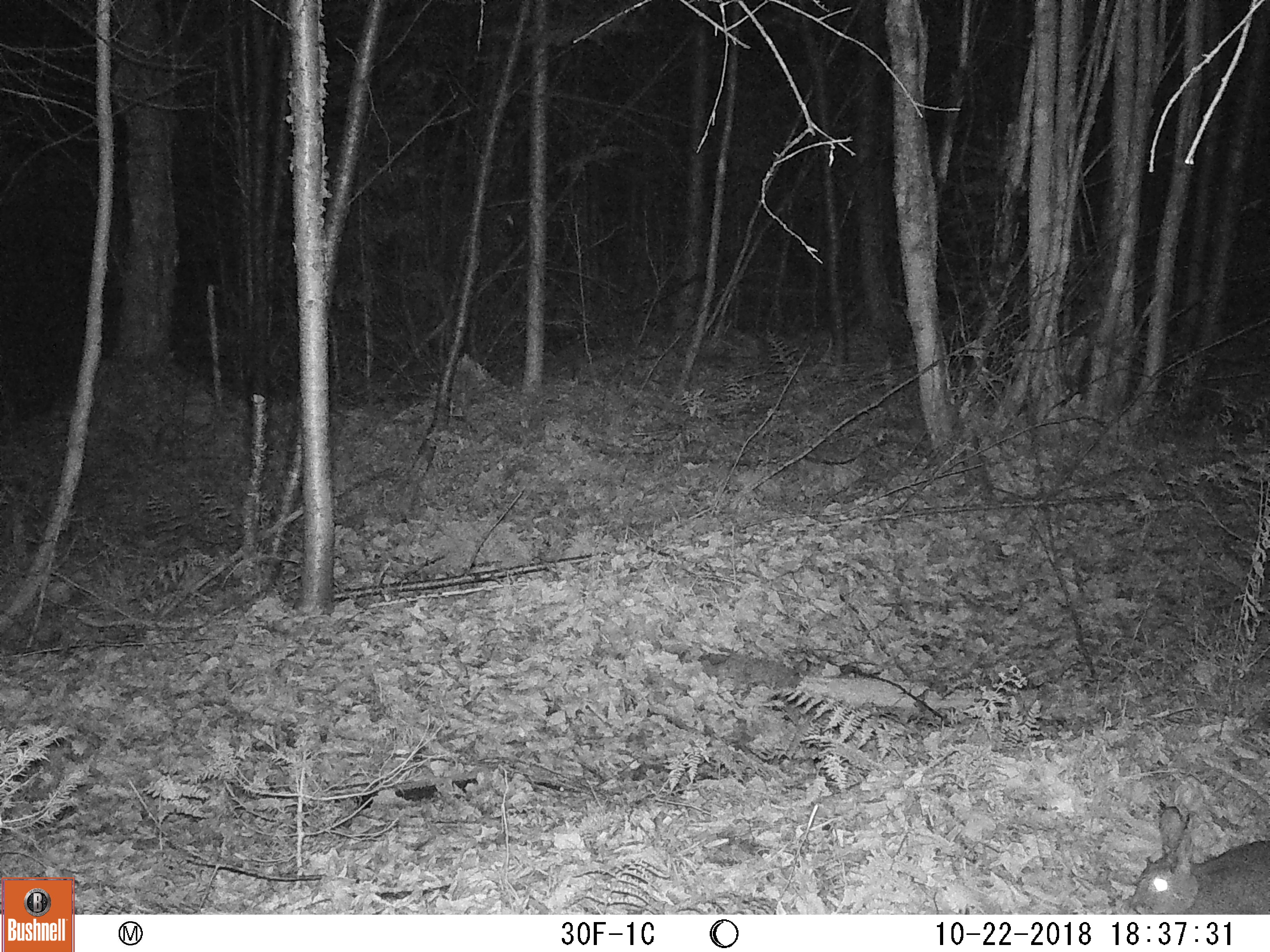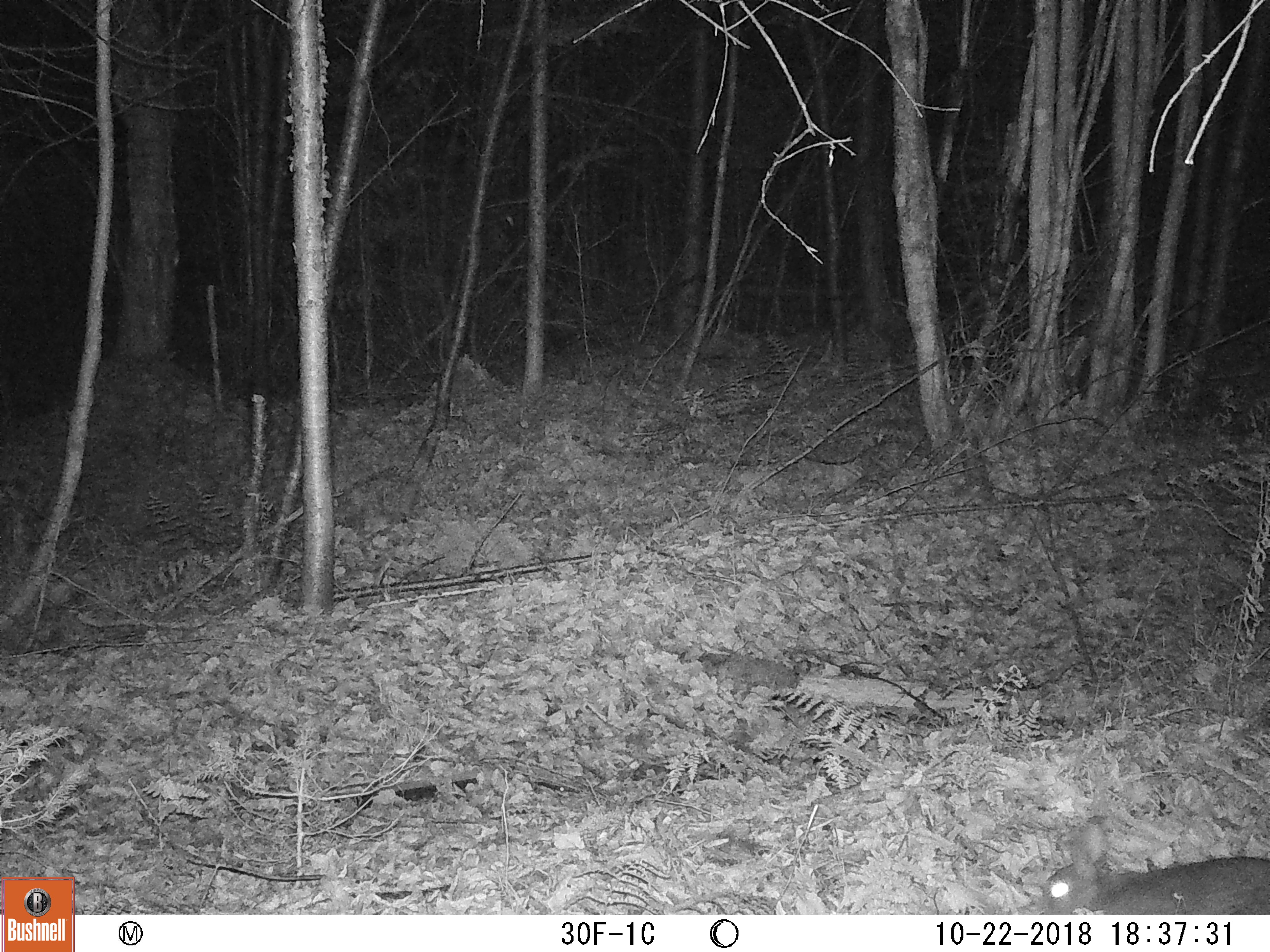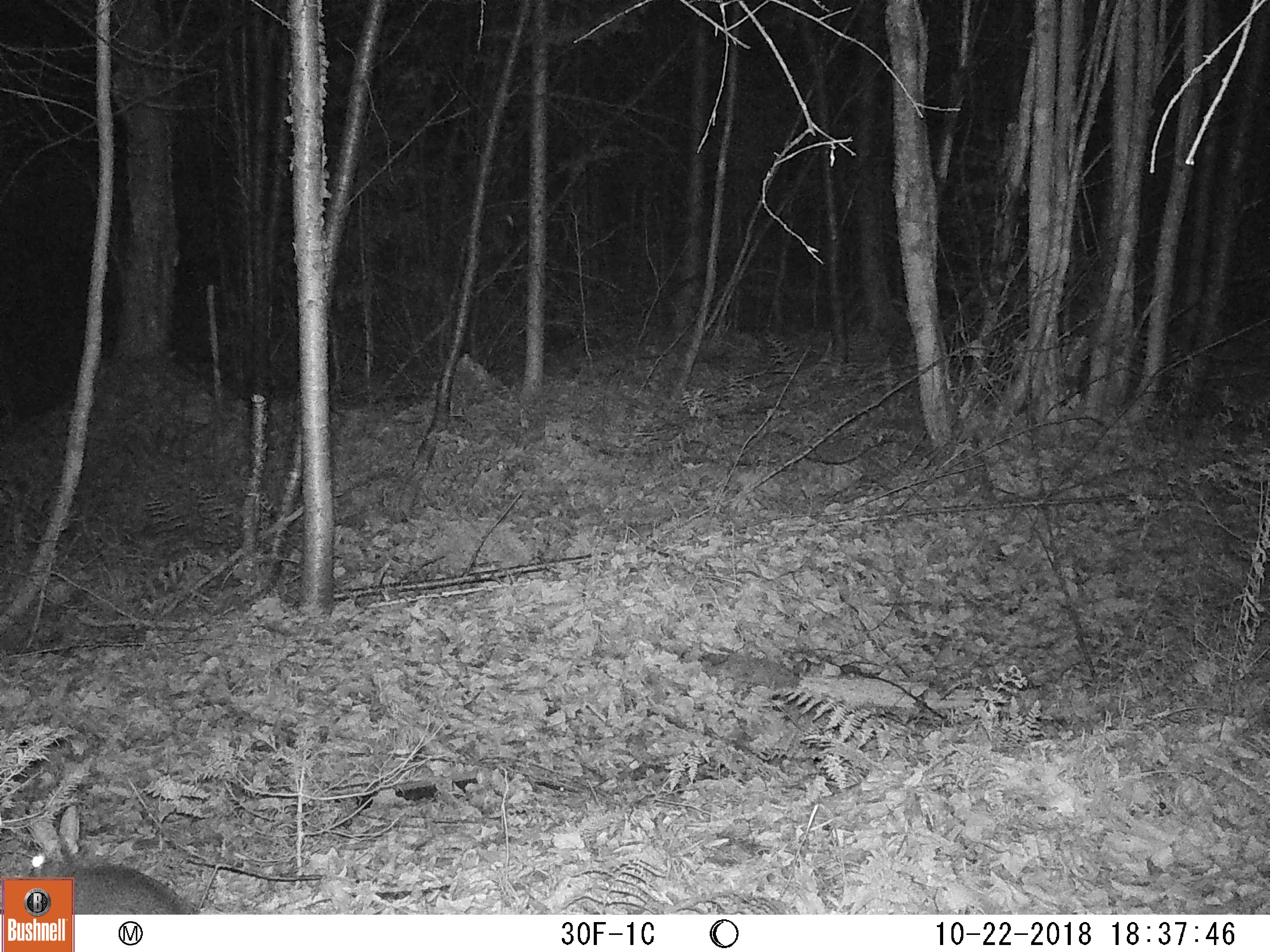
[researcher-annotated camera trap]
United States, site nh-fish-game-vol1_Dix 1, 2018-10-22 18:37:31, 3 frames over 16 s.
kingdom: Animalia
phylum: Chordata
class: Mammalia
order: Lagomorpha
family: Leporidae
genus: Lepus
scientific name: Lepus americanus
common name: snowshoe hare